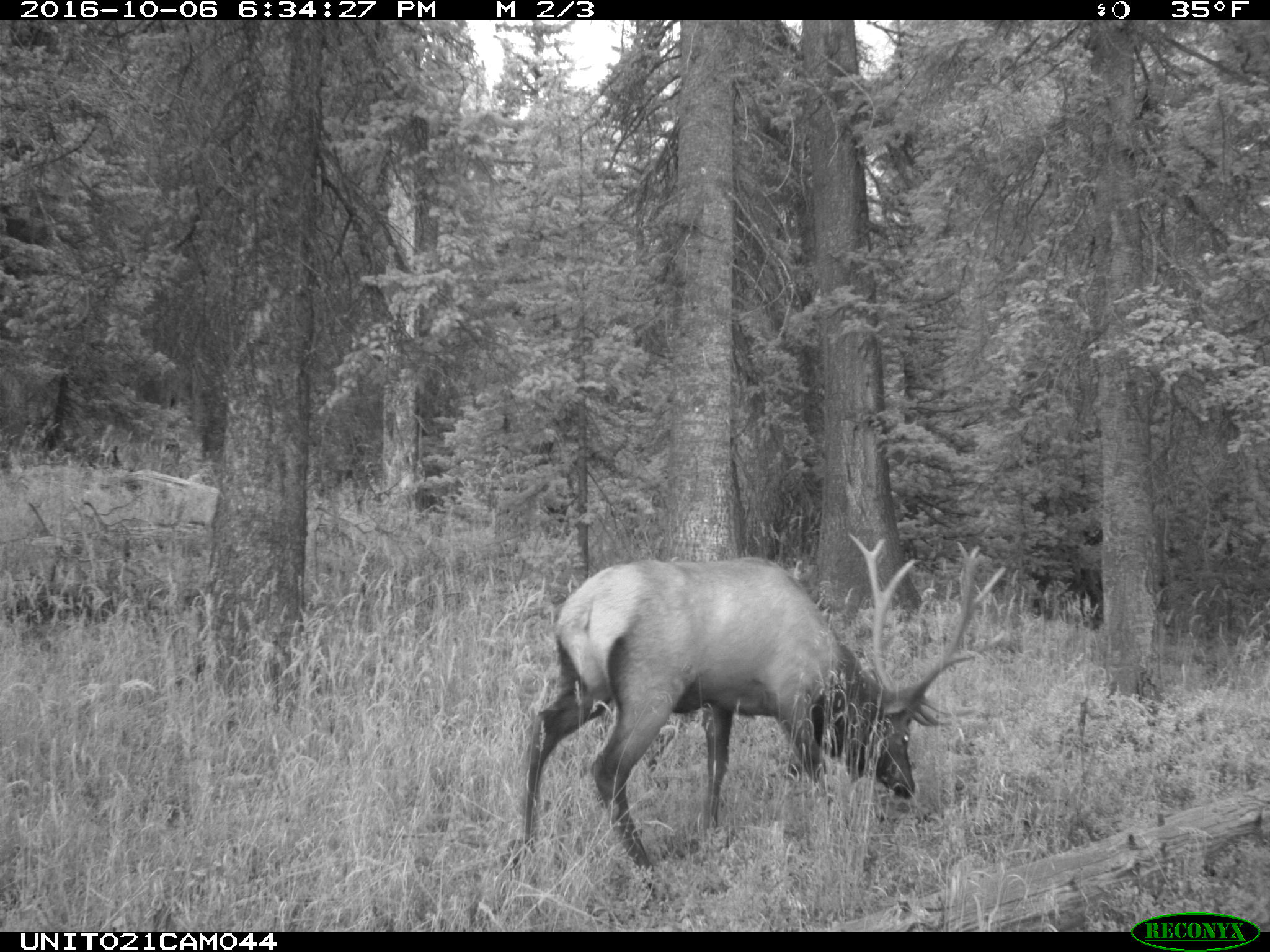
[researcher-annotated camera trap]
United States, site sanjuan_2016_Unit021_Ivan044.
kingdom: Animalia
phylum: Chordata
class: Mammalia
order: Artiodactyla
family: Cervidae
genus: Cervus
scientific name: Cervus elaphus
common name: red deer